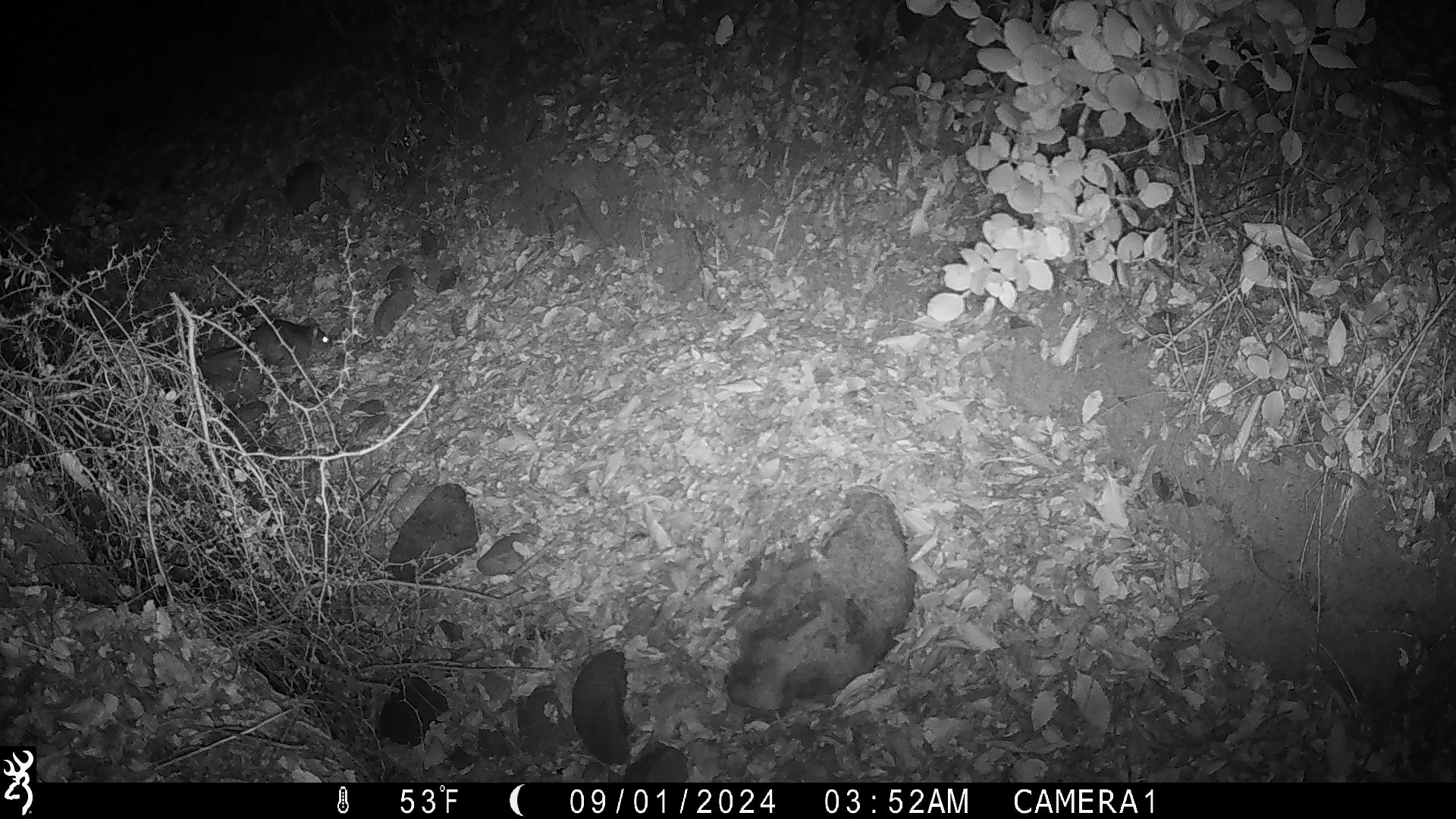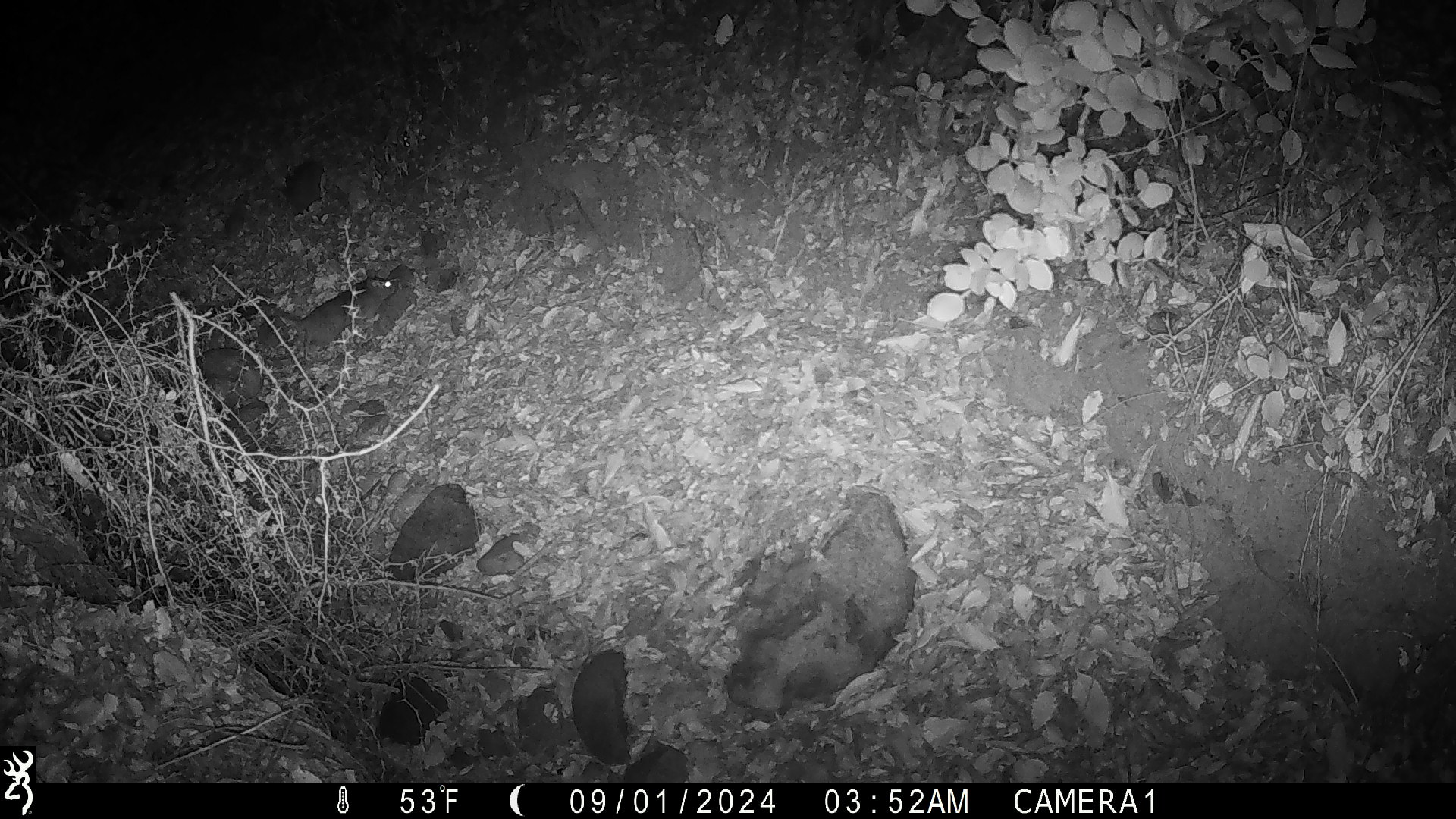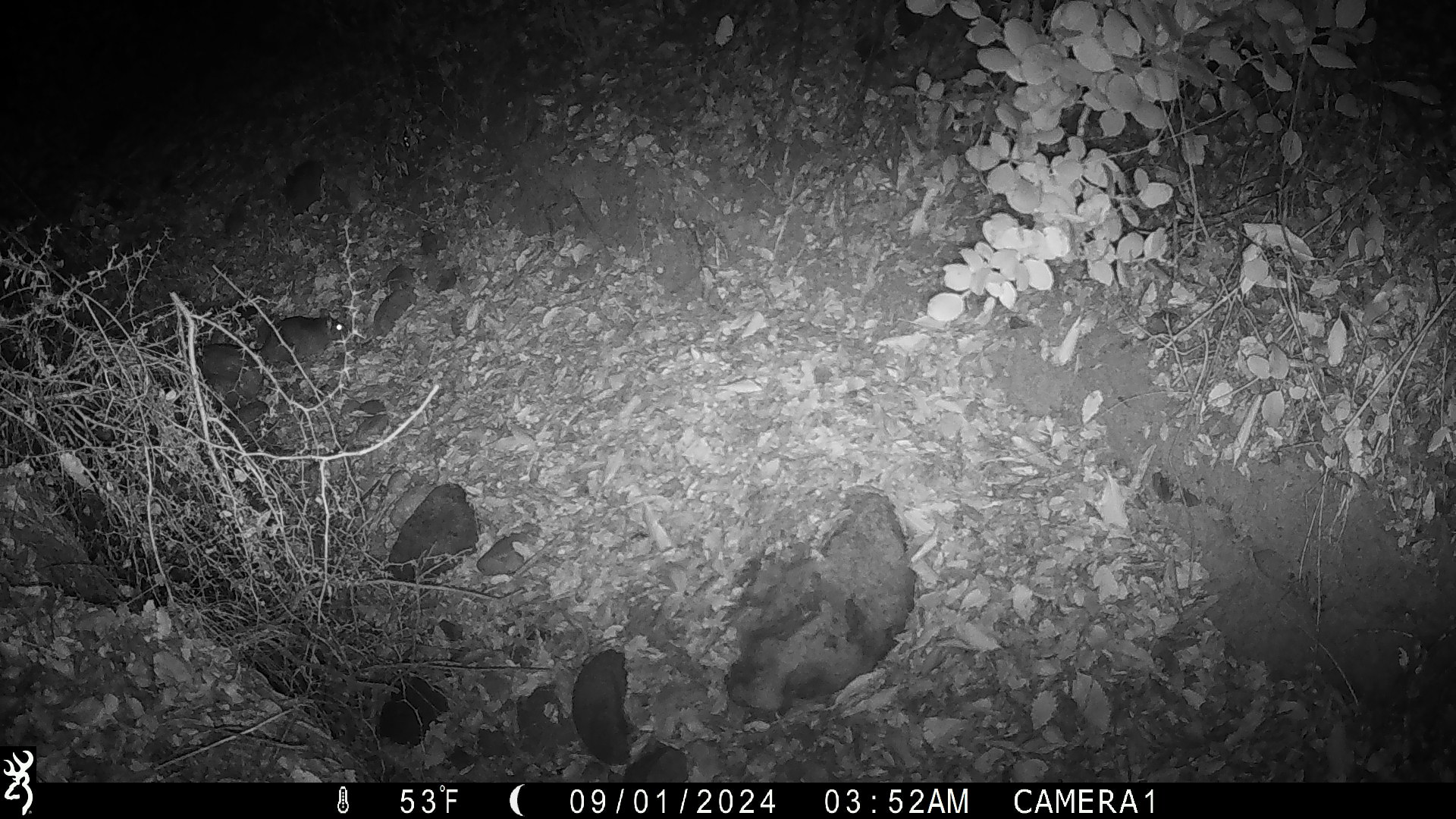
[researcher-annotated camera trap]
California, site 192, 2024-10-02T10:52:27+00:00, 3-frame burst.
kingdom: Animalia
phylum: Chordata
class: Mammalia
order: Rodentia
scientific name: Rodentia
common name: mouse or rat